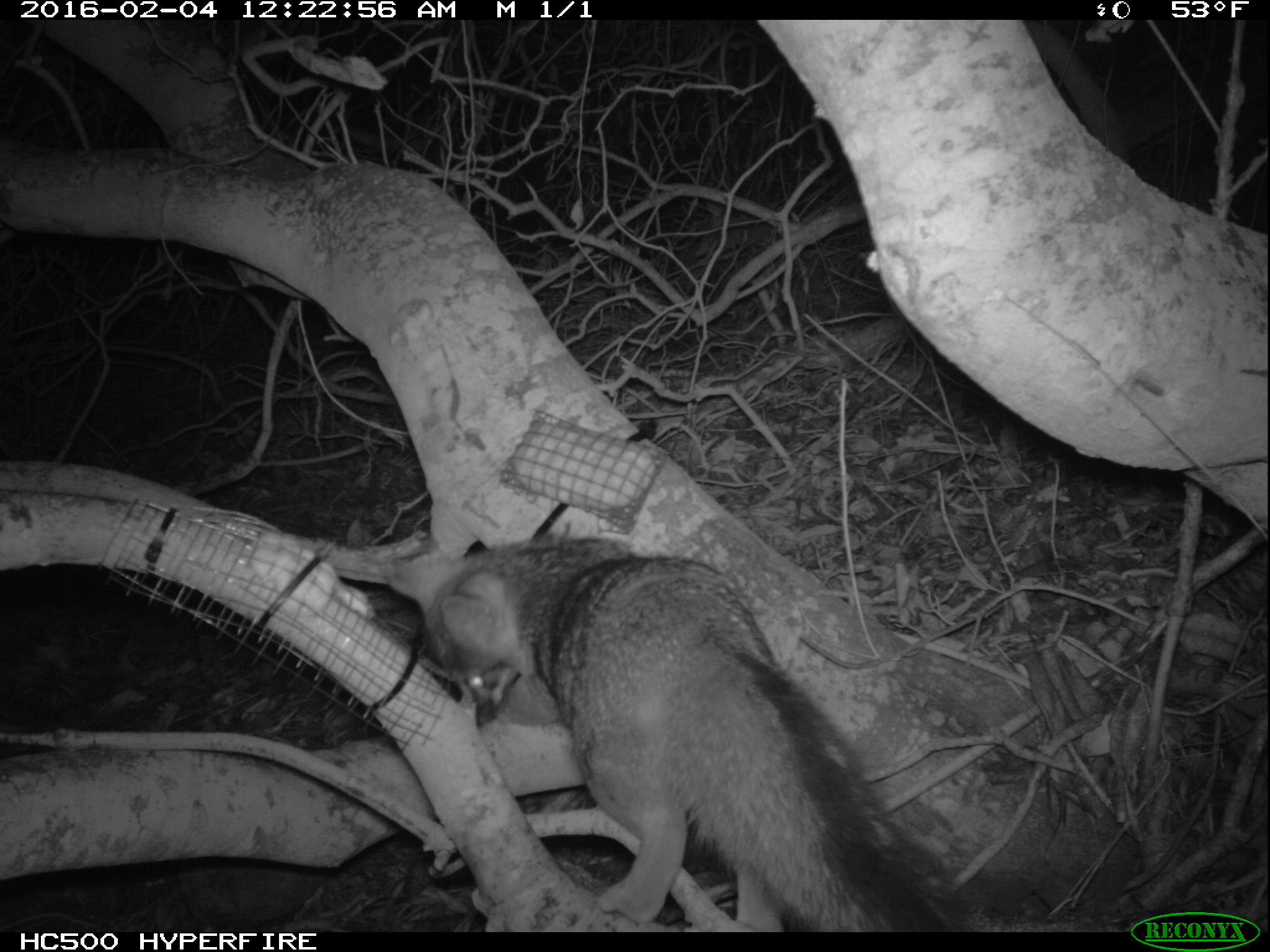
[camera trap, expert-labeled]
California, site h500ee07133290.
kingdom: Animalia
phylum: Chordata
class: Mammalia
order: Carnivora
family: Canidae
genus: Urocyon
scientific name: Urocyon littoralis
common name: island fox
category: fox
Fox (island fox) (Urocyon littoralis).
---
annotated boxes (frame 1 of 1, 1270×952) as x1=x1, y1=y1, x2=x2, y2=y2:
fox: x1=386, y1=520, x2=977, y2=931